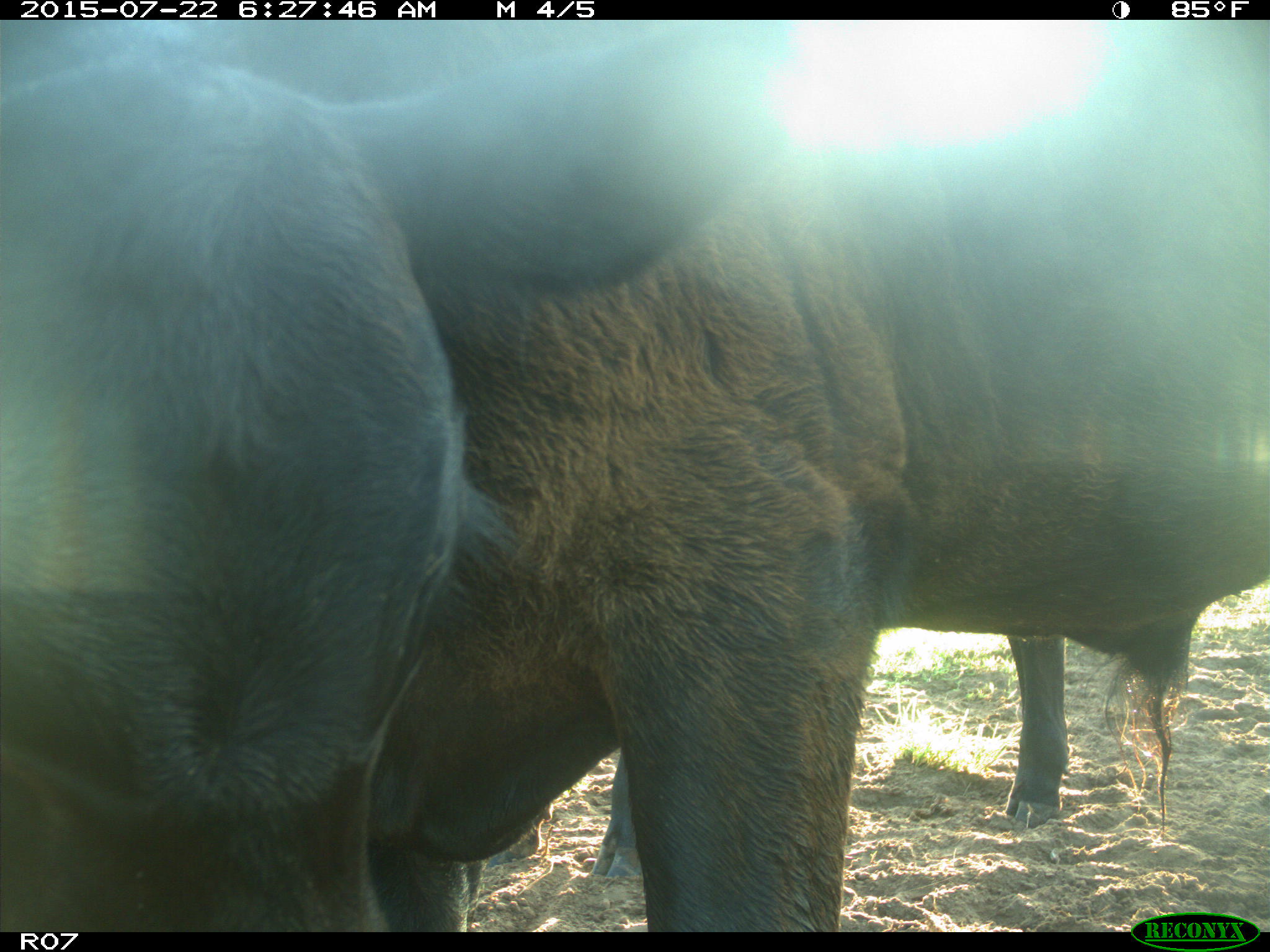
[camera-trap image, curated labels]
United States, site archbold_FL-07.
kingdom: Animalia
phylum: Chordata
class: Mammalia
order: Artiodactyla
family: Bovidae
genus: Bos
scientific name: Bos taurus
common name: domestic cow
Bos taurus (domestic cow).